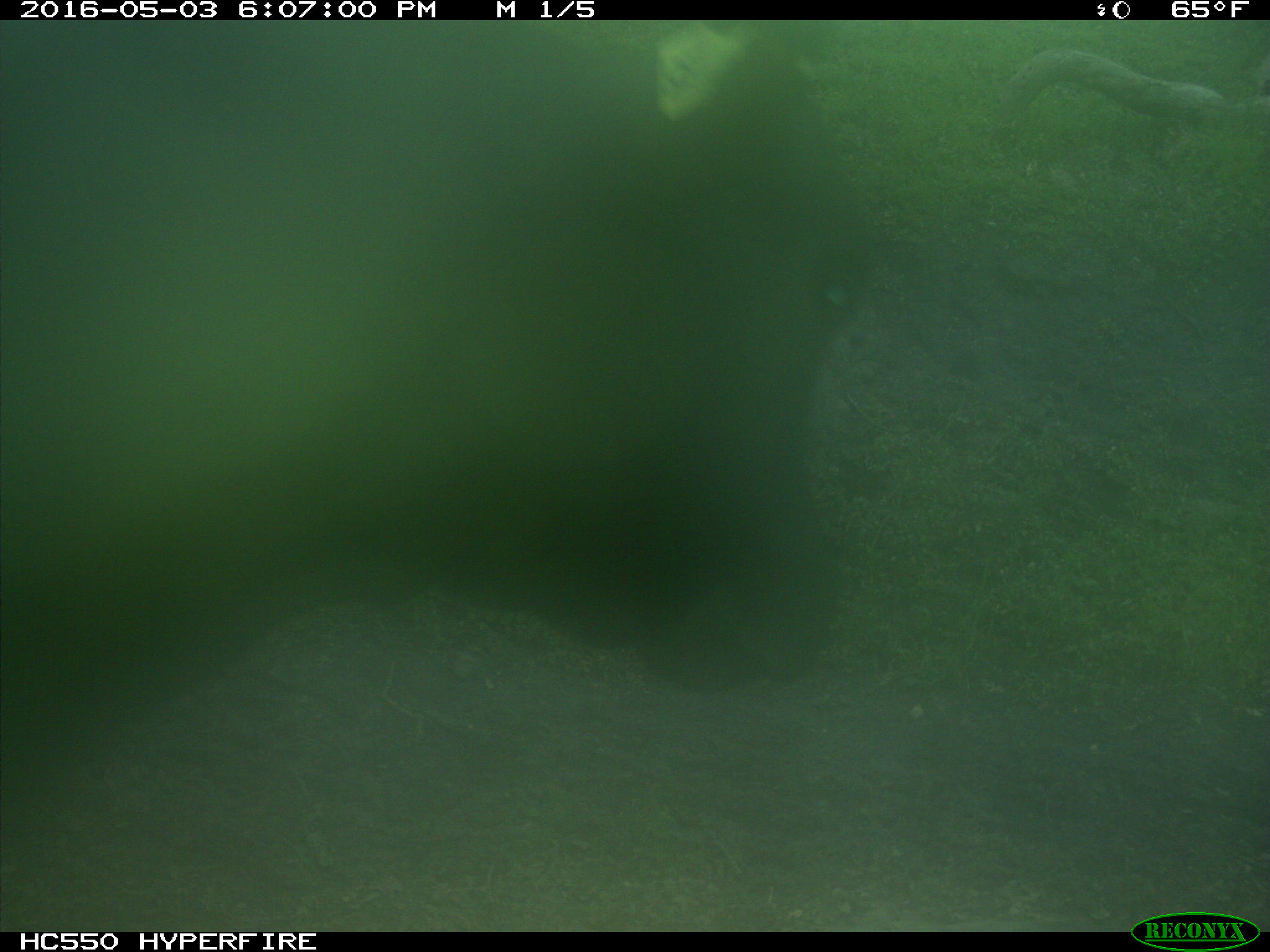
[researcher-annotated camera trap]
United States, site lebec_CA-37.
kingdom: Animalia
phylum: Chordata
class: Mammalia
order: Artiodactyla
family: Bovidae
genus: Bos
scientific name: Bos taurus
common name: domestic cow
Bos taurus (domestic cow).